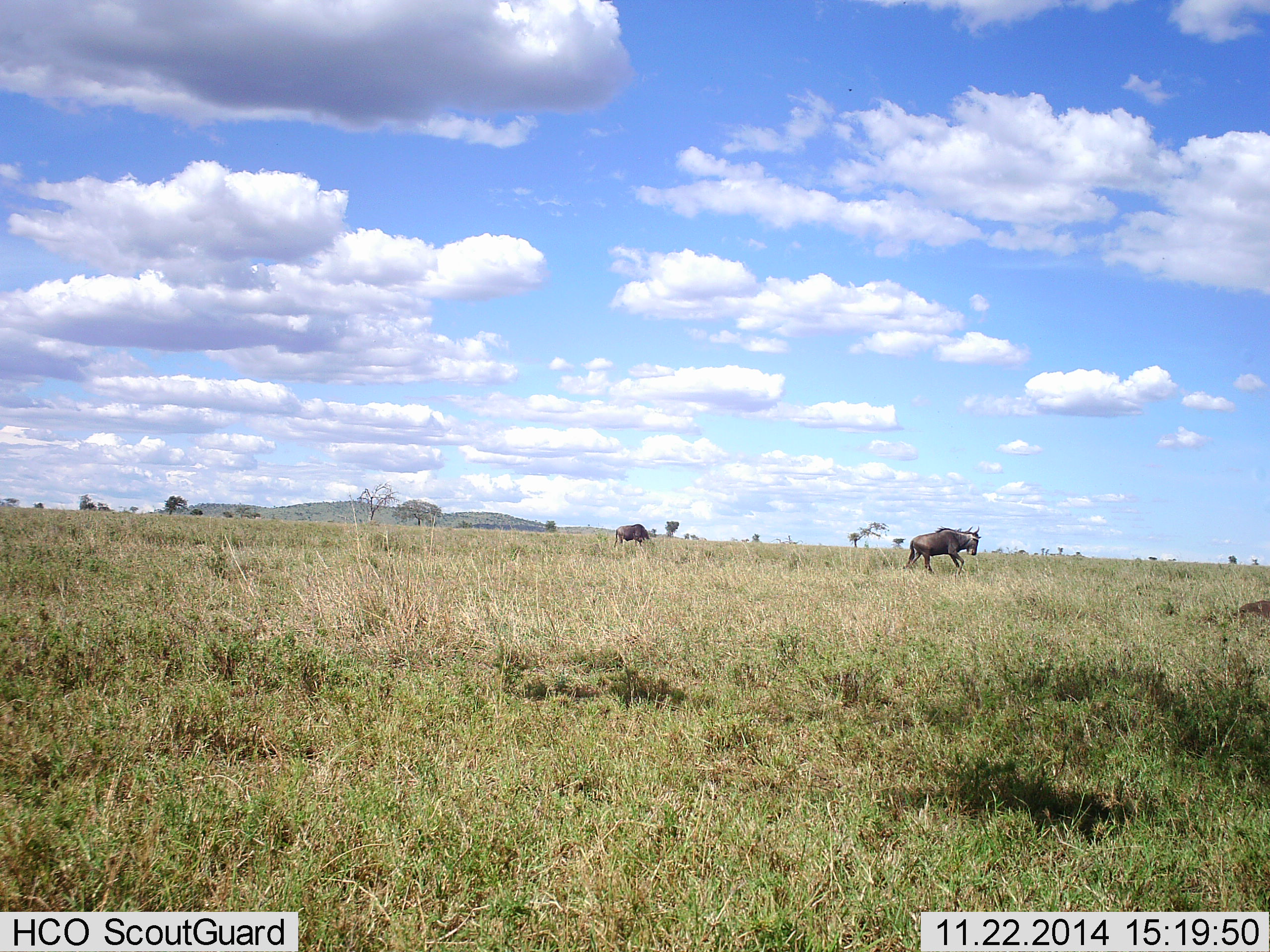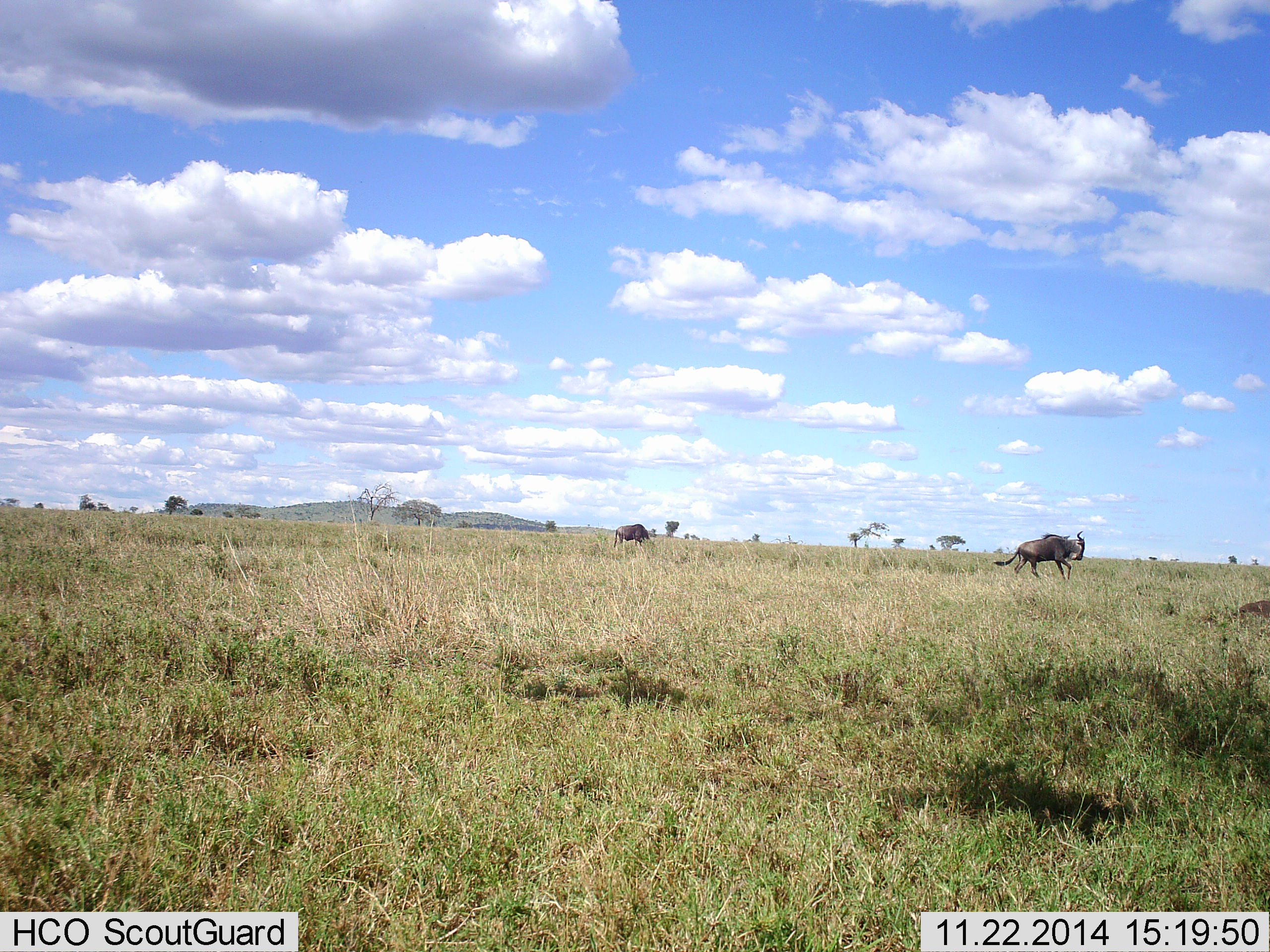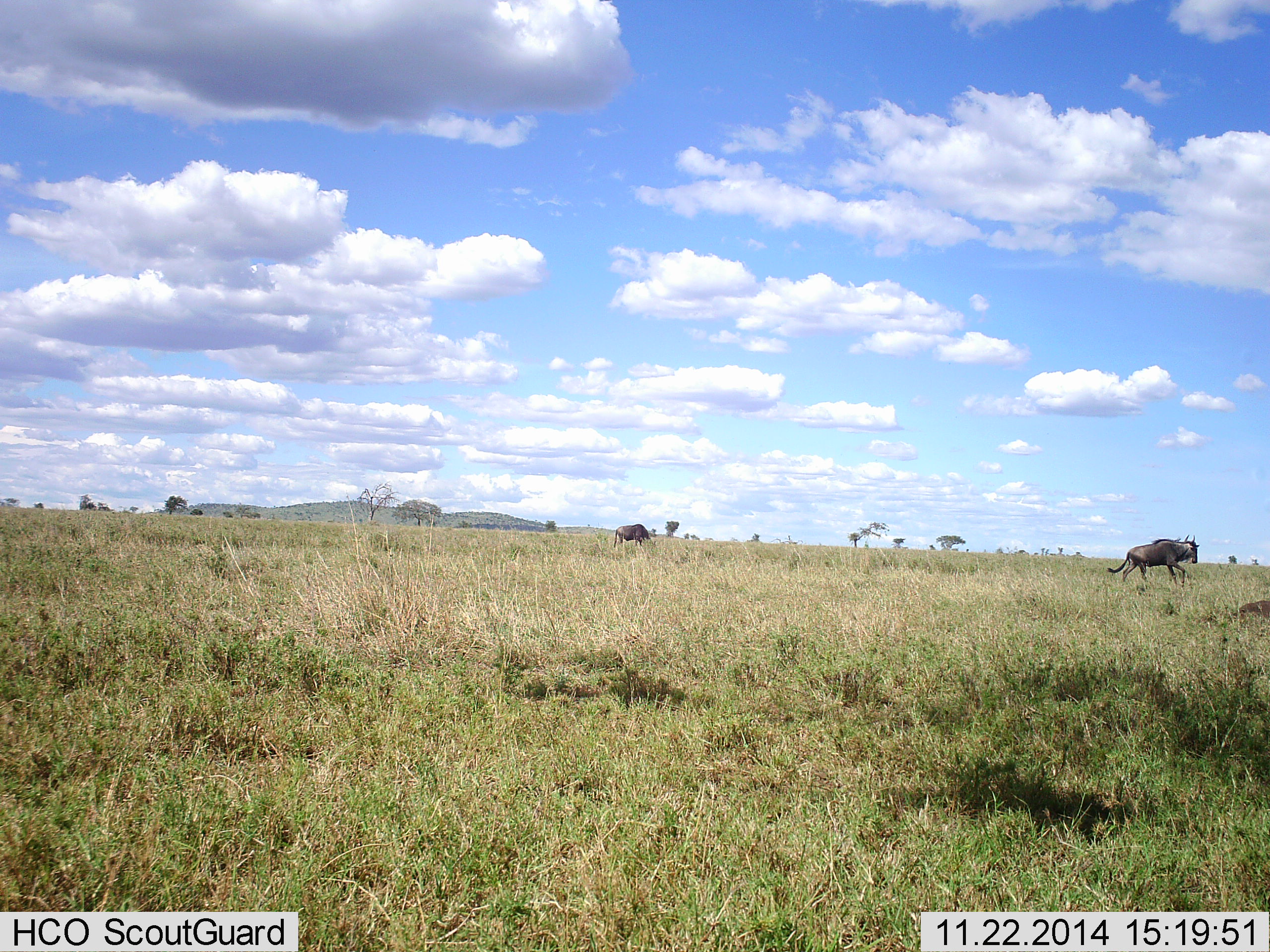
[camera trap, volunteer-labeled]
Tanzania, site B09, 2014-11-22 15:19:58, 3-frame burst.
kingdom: Animalia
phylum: Chordata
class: Mammalia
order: Artiodactyla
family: Bovidae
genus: Connochaetes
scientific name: Connochaetes taurinus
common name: blue wildebeest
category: wildebeest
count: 2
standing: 20%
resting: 0%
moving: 100%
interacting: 0%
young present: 0%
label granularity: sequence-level